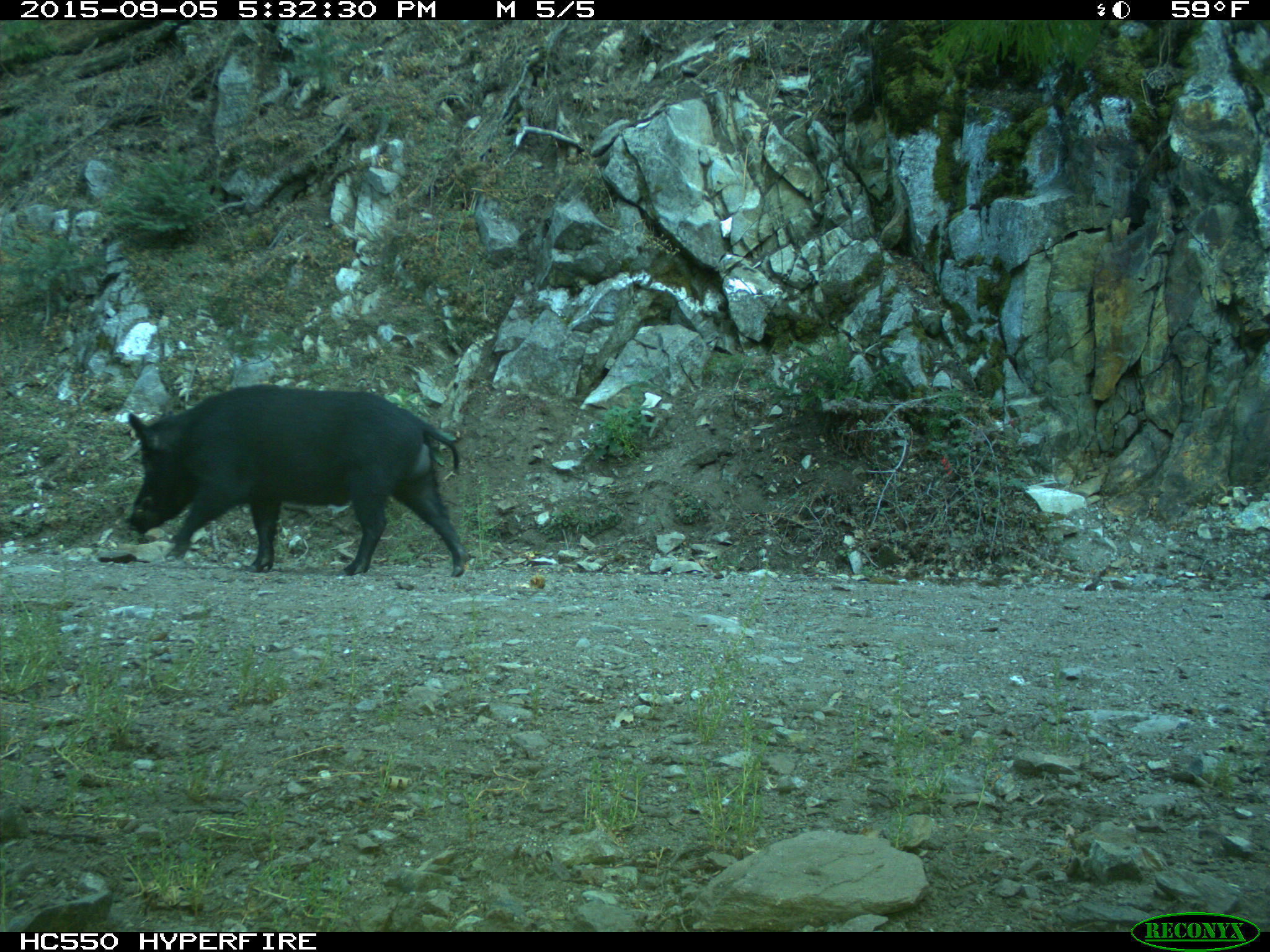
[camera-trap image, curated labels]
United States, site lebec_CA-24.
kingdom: Animalia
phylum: Chordata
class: Mammalia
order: Artiodactyla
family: Suidae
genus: Sus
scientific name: Sus scrofa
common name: wild boar